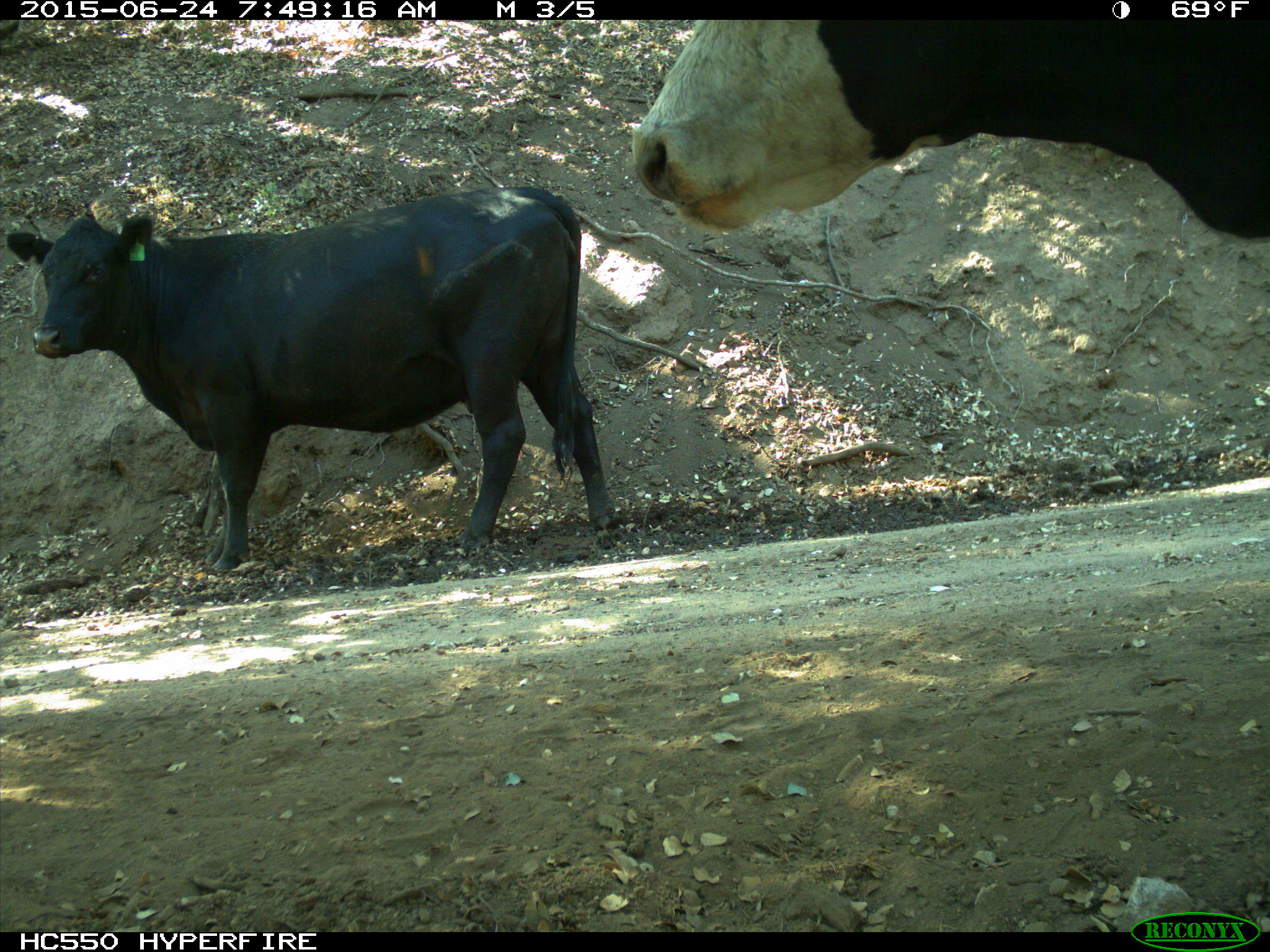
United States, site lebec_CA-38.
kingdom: Animalia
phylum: Chordata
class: Mammalia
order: Artiodactyla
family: Bovidae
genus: Bos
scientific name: Bos taurus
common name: domestic cow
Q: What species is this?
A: Bos taurus (domestic cow).